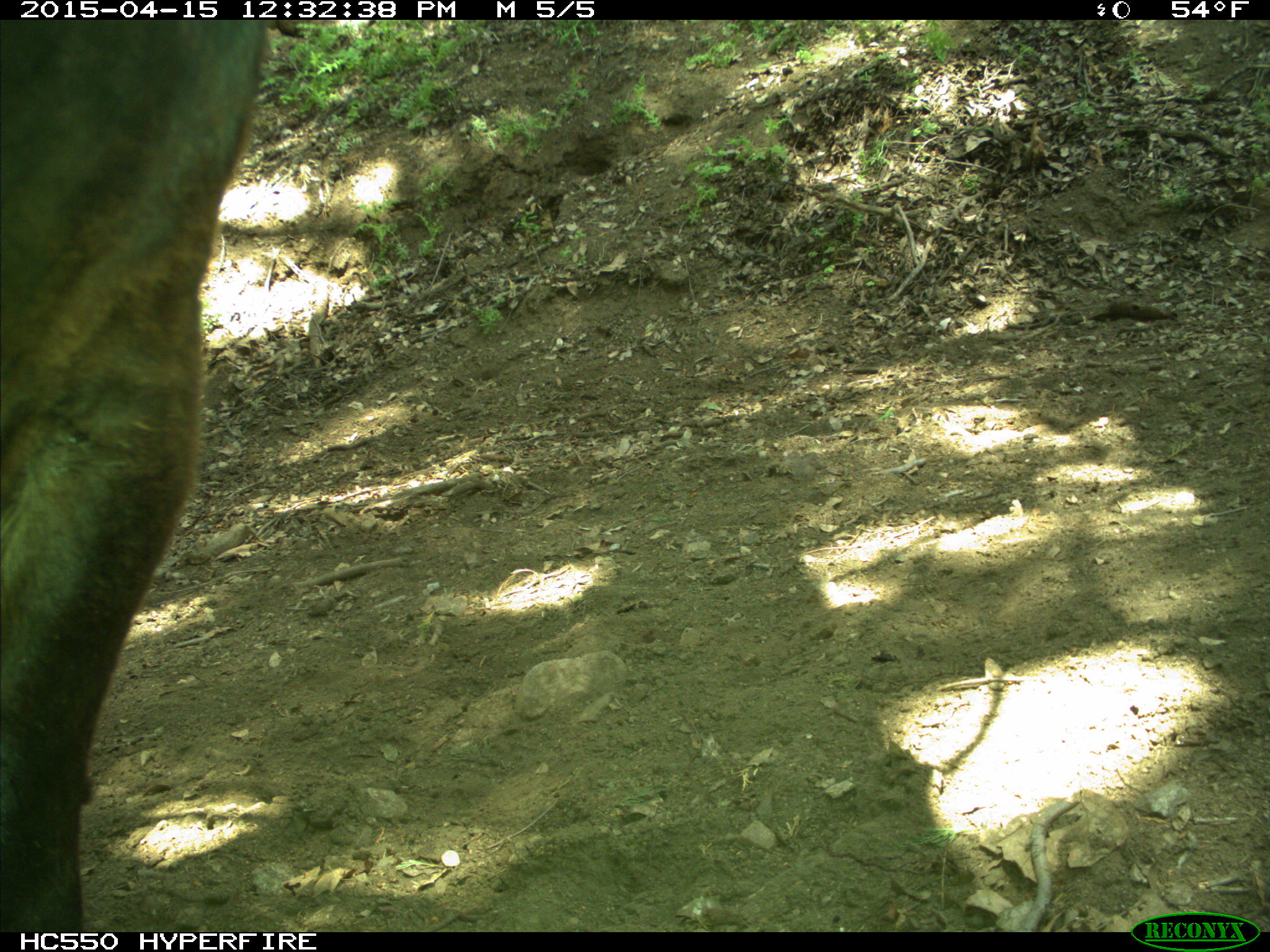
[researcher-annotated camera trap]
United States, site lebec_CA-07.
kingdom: Animalia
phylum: Chordata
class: Mammalia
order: Artiodactyla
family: Bovidae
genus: Bos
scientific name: Bos taurus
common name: domestic cow